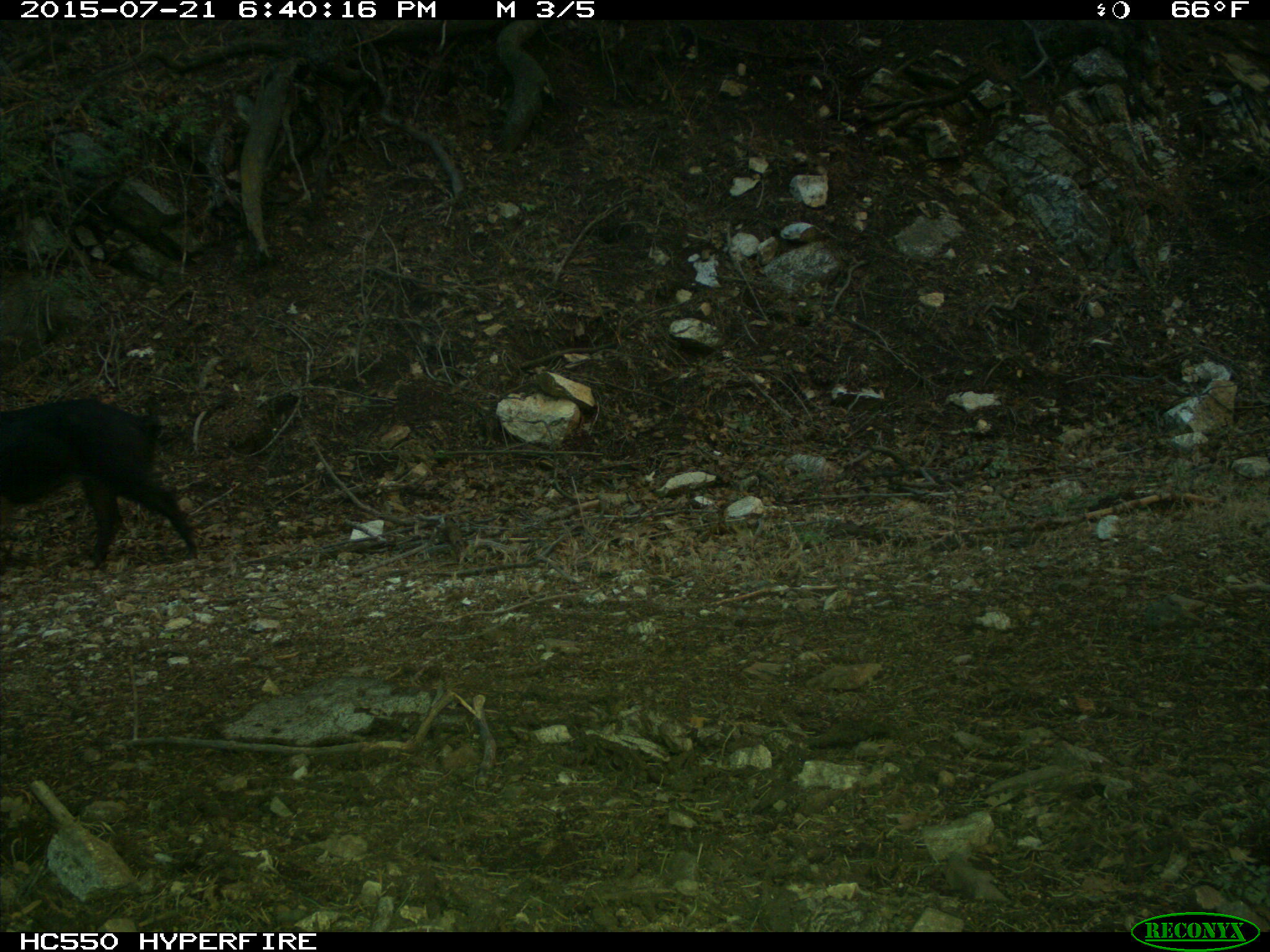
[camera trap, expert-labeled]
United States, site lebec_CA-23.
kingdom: Animalia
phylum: Chordata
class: Mammalia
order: Artiodactyla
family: Suidae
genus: Sus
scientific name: Sus scrofa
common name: wild boar